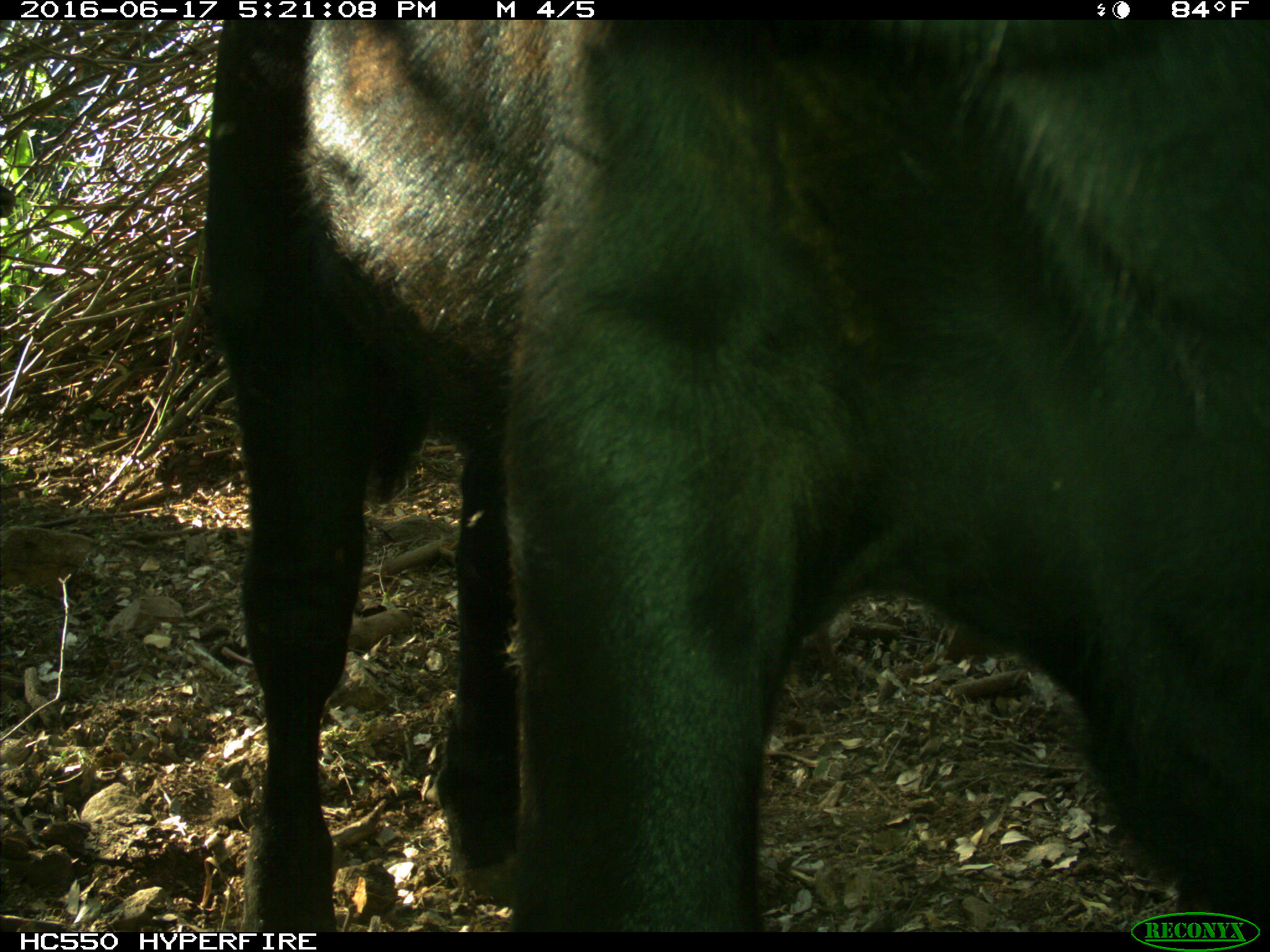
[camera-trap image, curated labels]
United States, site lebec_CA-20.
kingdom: Animalia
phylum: Chordata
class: Mammalia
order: Artiodactyla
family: Bovidae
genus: Bos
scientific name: Bos taurus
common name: domestic cow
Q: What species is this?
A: Bos taurus (domestic cow).